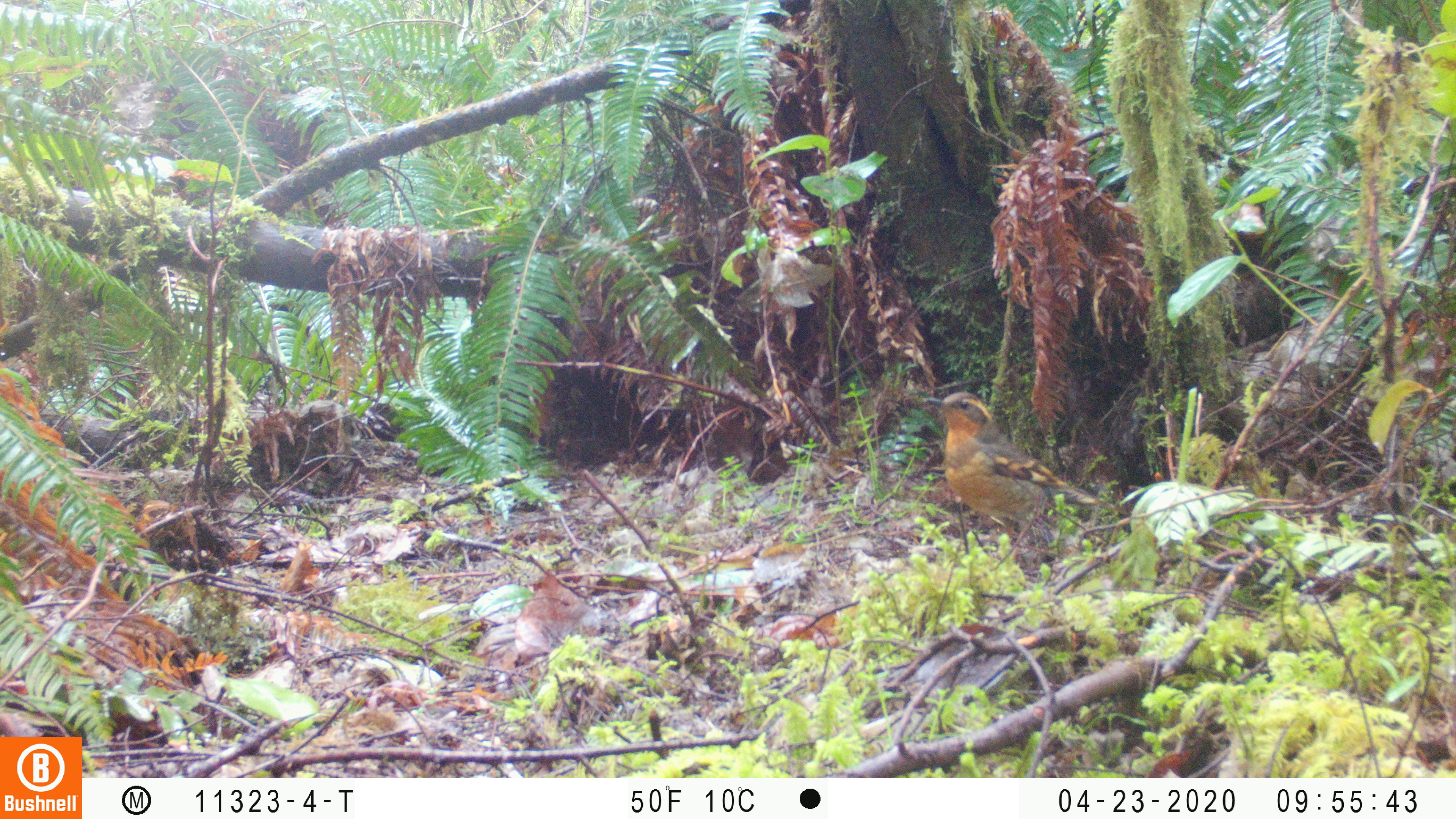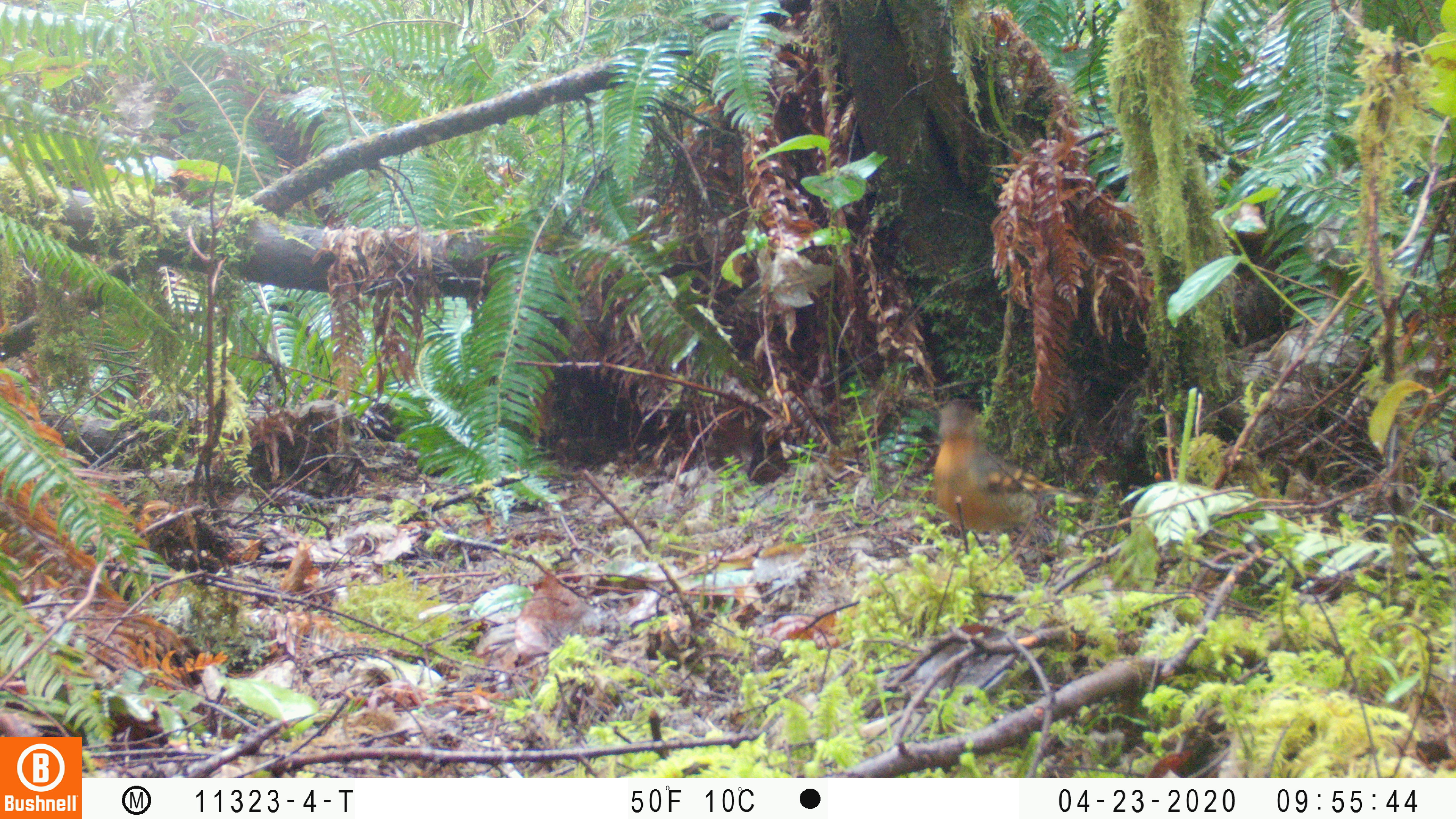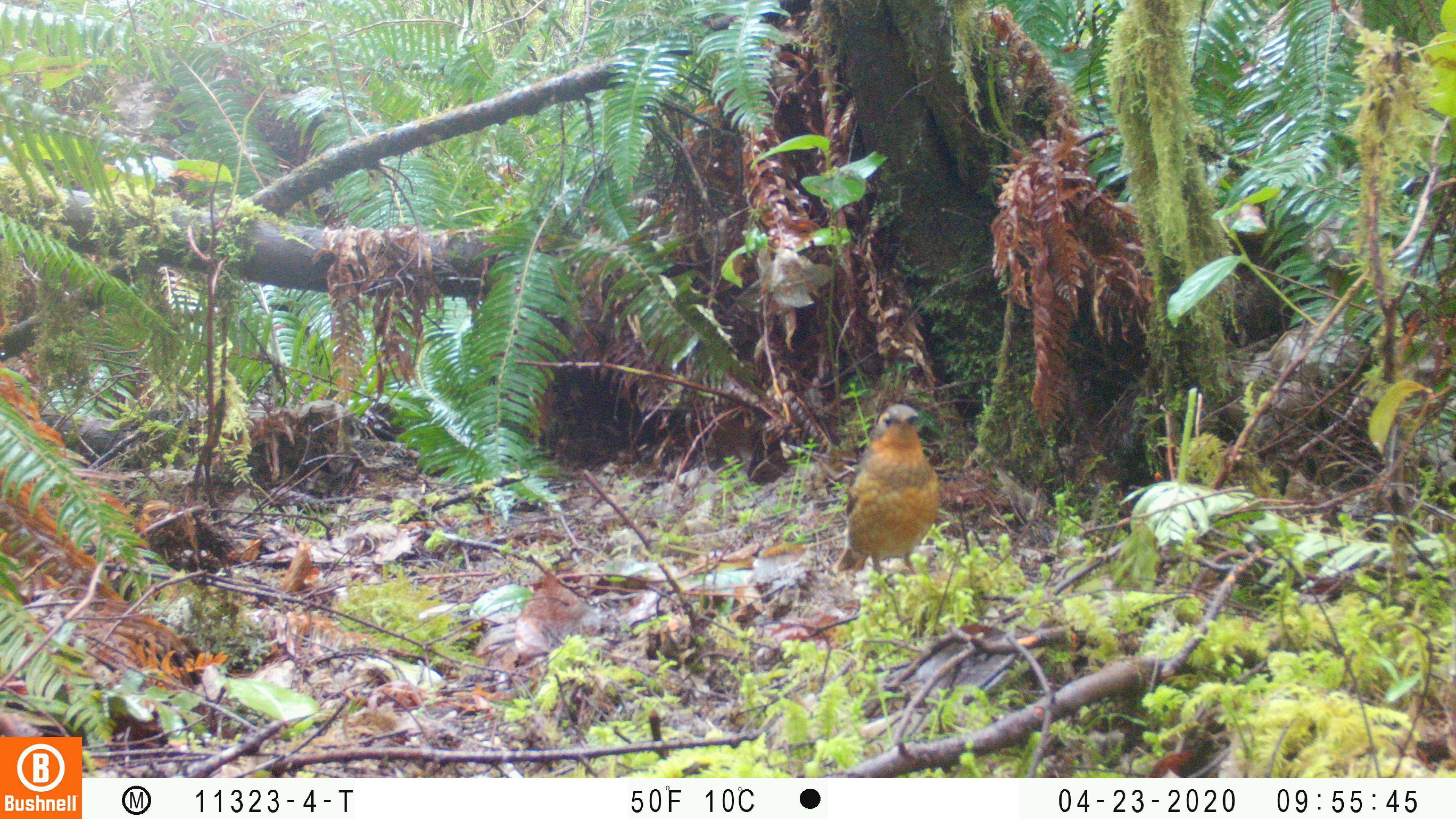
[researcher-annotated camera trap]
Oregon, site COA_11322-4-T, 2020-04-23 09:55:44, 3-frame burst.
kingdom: Animalia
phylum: Chordata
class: Aves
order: Passeriformes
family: Turdidae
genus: Ixoreus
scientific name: Ixoreus naevius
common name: varied thrush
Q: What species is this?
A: Varied thrush (Ixoreus naevius).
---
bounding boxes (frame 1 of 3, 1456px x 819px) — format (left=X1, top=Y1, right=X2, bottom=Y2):
varied thrush: (left=924, top=386, right=1087, bottom=525)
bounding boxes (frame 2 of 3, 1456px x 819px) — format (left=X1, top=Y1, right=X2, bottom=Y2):
varied thrush: (left=927, top=399, right=1073, bottom=522)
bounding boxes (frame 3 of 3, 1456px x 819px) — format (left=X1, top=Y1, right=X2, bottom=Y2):
varied thrush: (left=831, top=405, right=935, bottom=587)